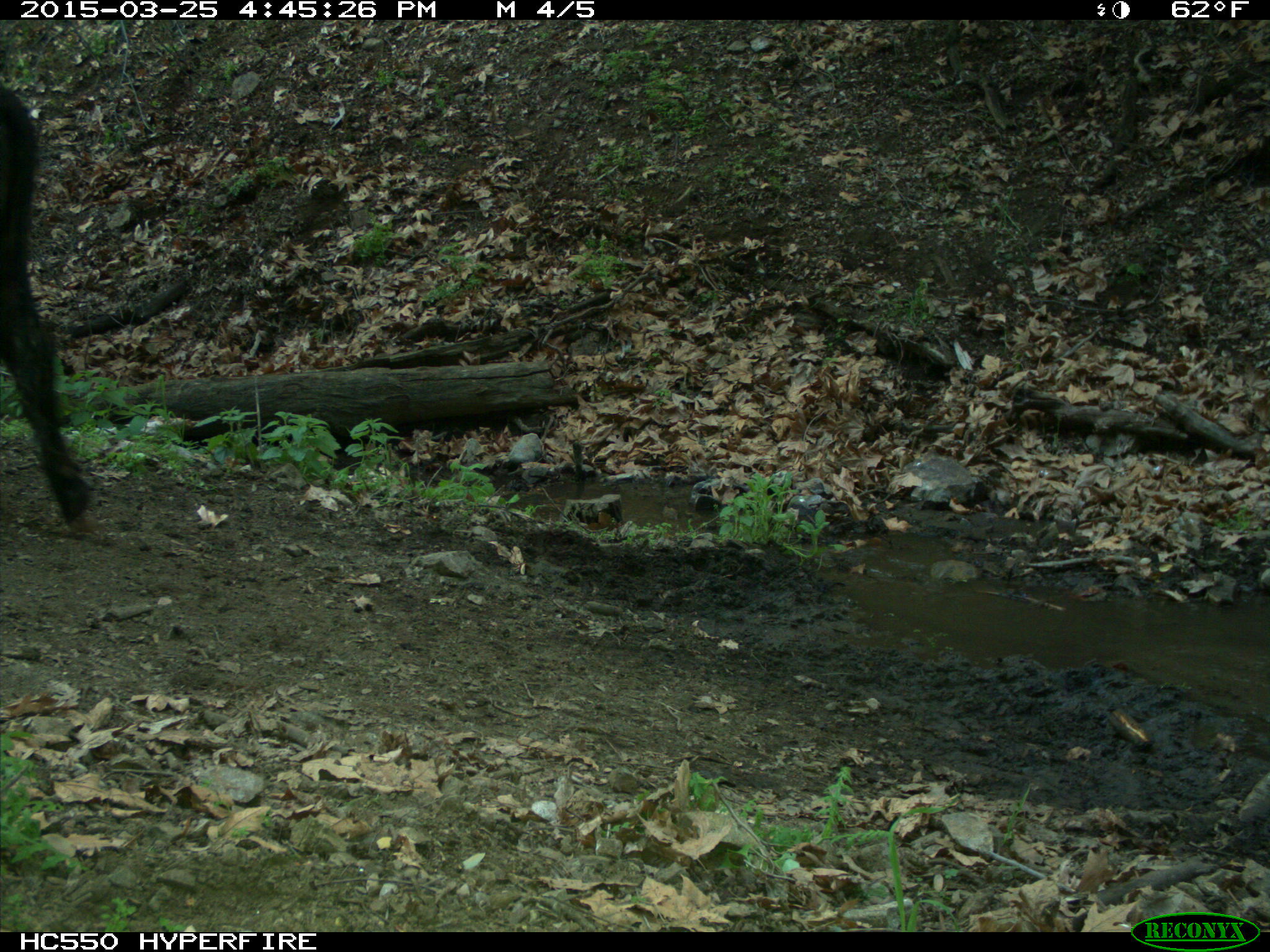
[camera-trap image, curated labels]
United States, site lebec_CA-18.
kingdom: Animalia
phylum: Chordata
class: Mammalia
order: Artiodactyla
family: Bovidae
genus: Bos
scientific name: Bos taurus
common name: domestic cow